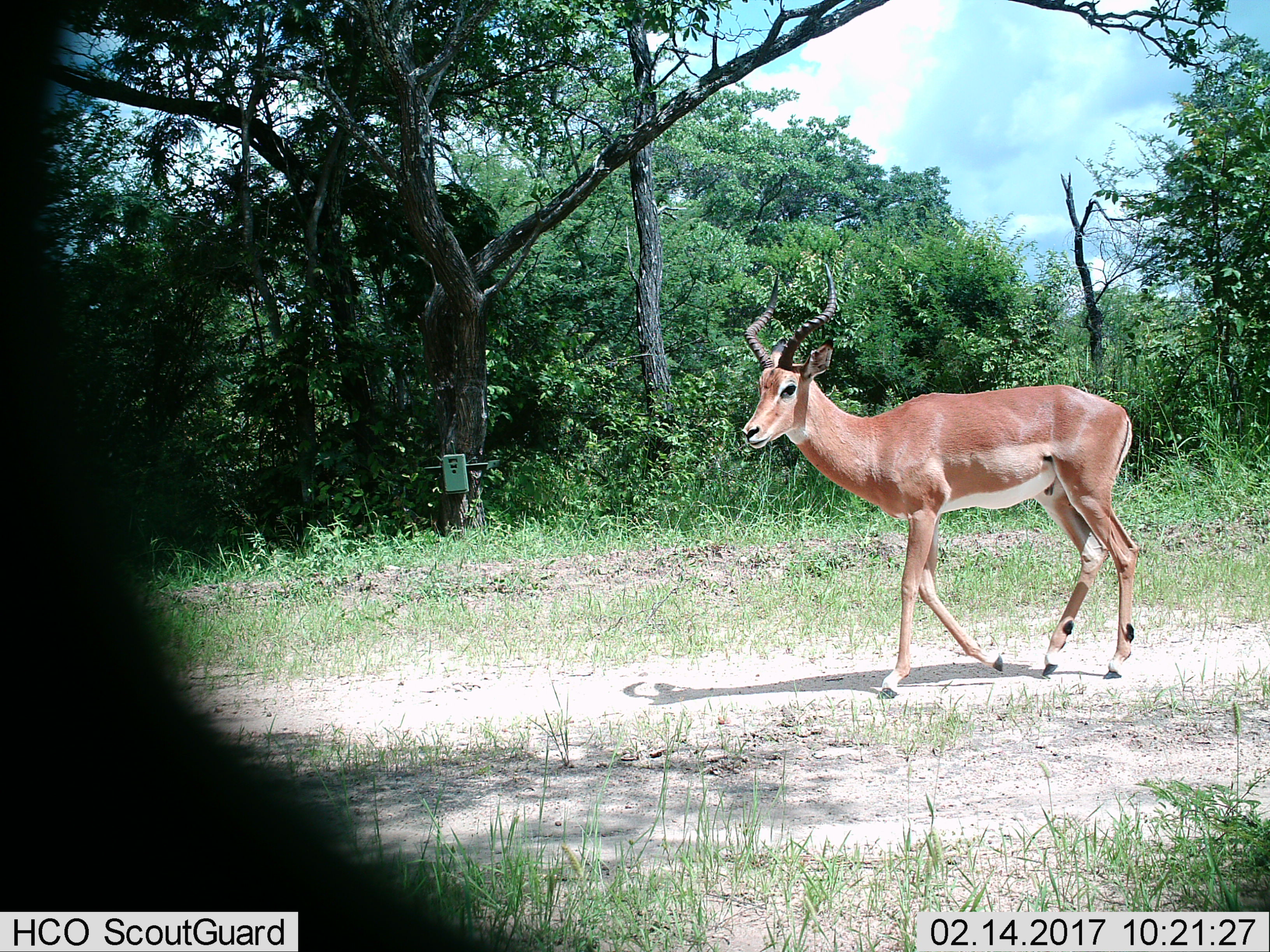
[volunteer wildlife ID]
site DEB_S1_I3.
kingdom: Animalia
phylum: Chordata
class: Mammalia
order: Artiodactyla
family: Bovidae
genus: Aepyceros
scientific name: Aepyceros melampus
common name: impala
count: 1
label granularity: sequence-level